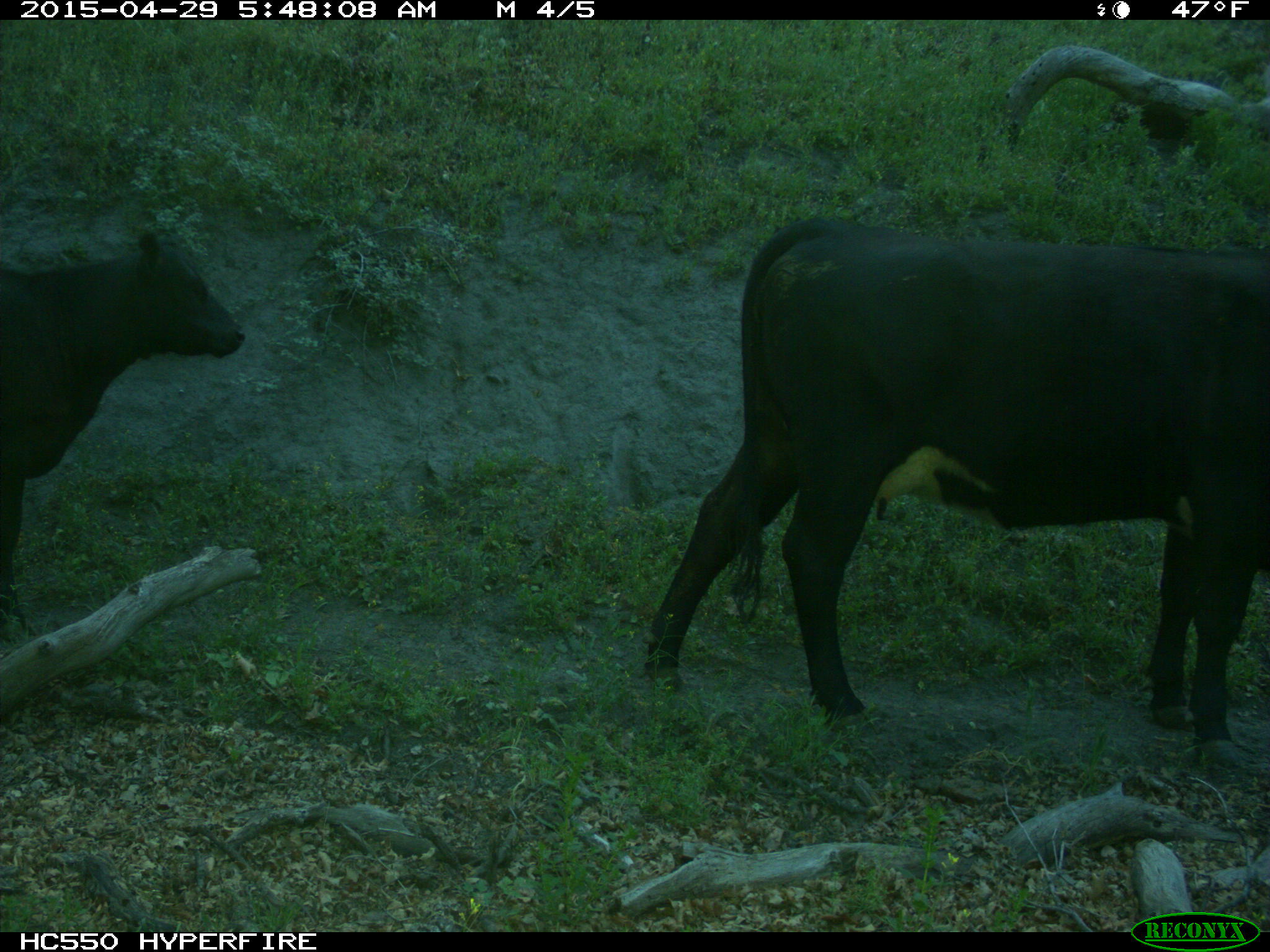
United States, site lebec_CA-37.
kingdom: Animalia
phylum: Chordata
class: Mammalia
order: Artiodactyla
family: Bovidae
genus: Bos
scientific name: Bos taurus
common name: domestic cow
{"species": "Bos taurus (domestic cow)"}